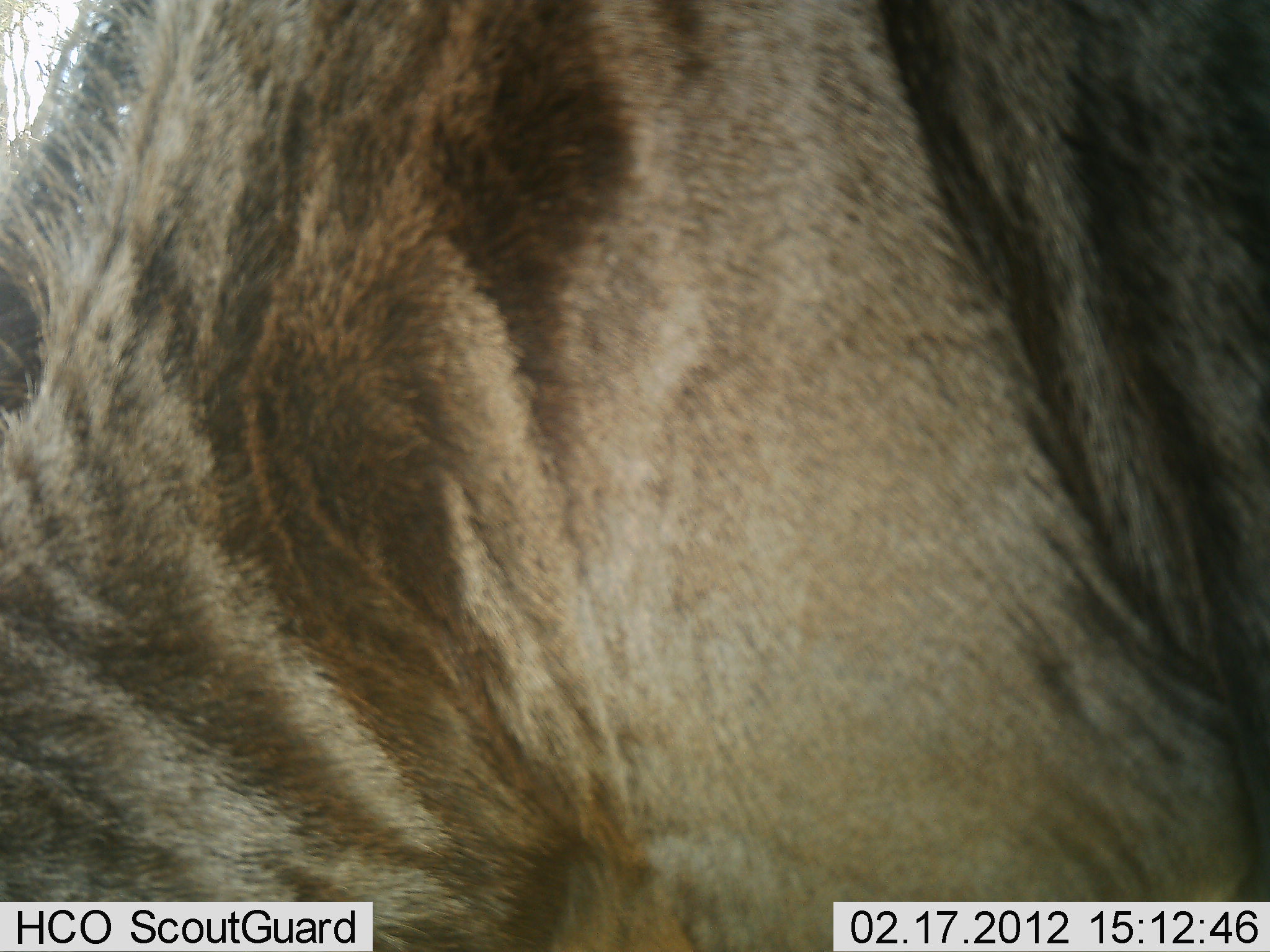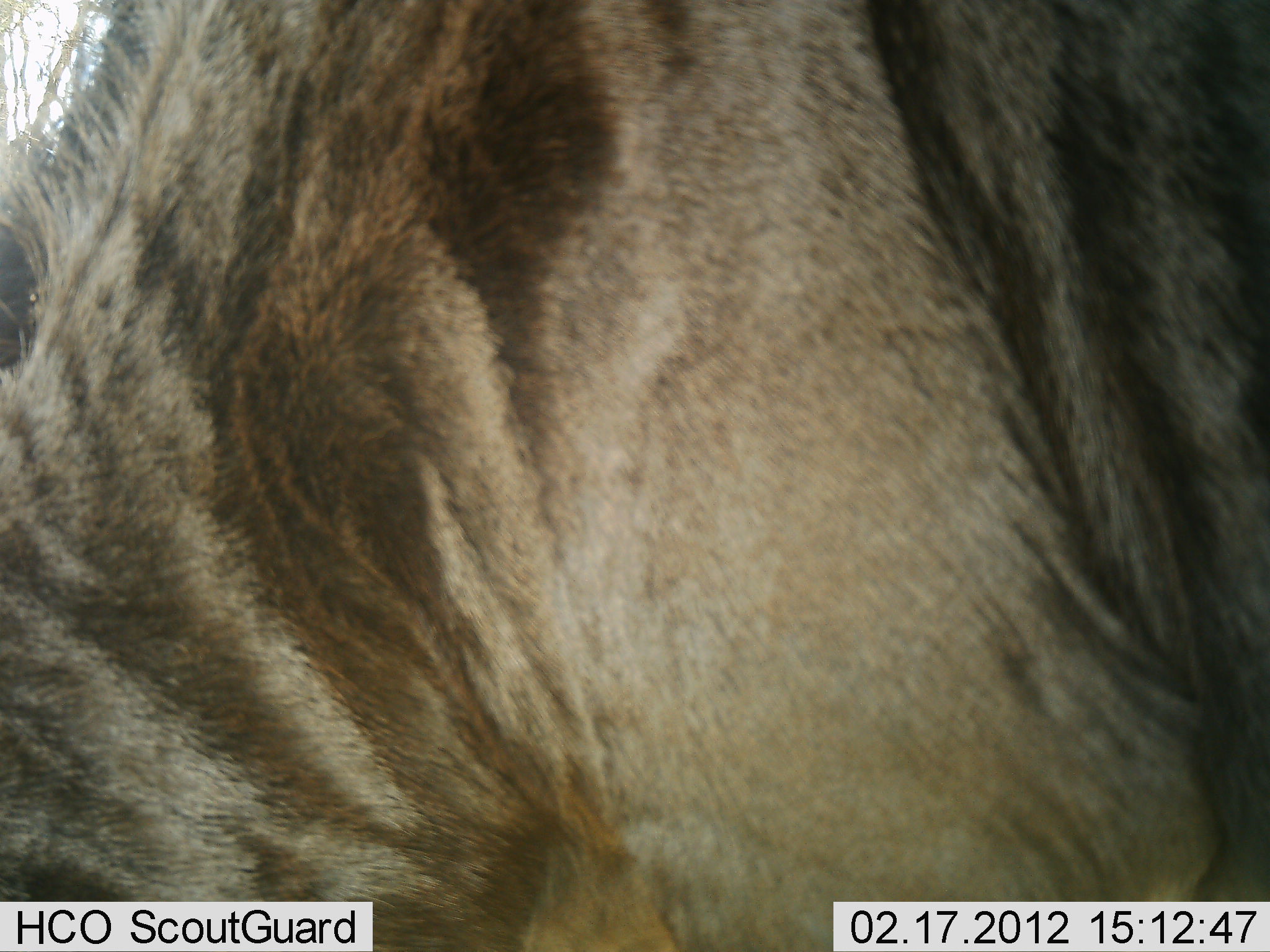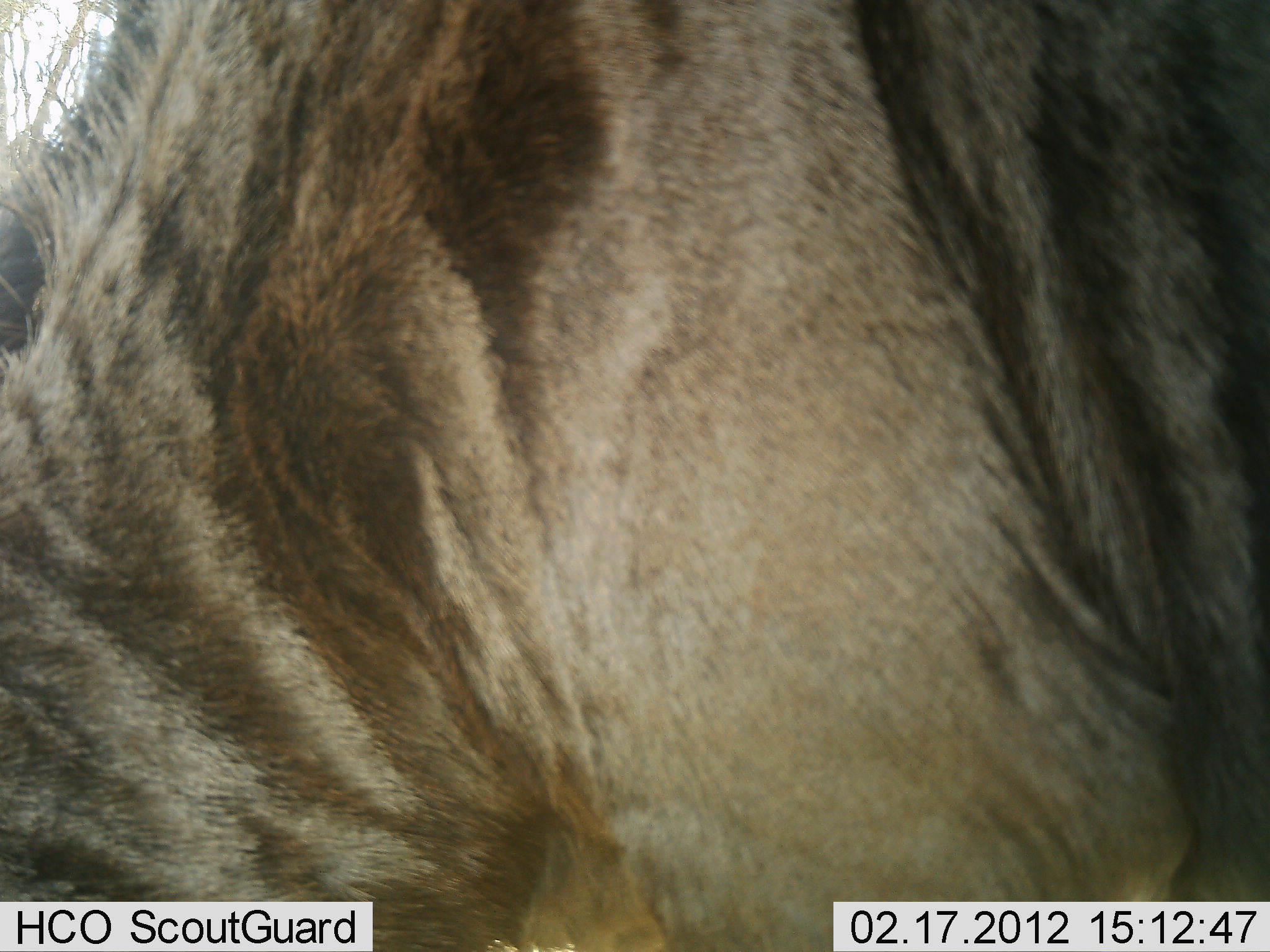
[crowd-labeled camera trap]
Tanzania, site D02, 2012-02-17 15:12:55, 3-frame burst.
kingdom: Animalia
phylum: Chordata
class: Mammalia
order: Artiodactyla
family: Bovidae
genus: Connochaetes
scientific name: Connochaetes taurinus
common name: blue wildebeest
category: wildebeest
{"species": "wildebeest (blue wildebeest) (Connochaetes taurinus)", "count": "1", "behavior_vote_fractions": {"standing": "72%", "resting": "0%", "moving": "0%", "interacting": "0%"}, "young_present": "0%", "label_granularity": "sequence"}